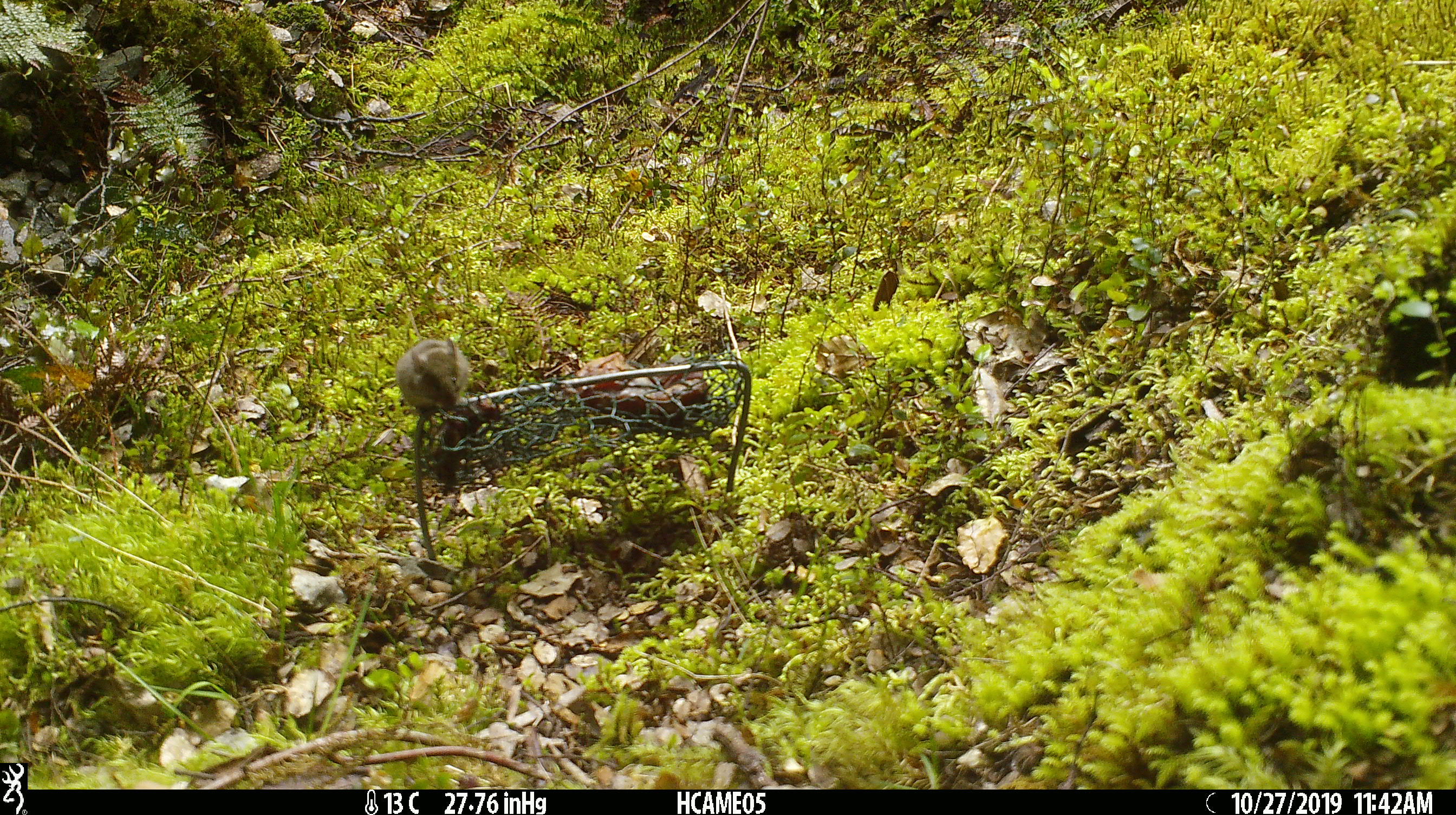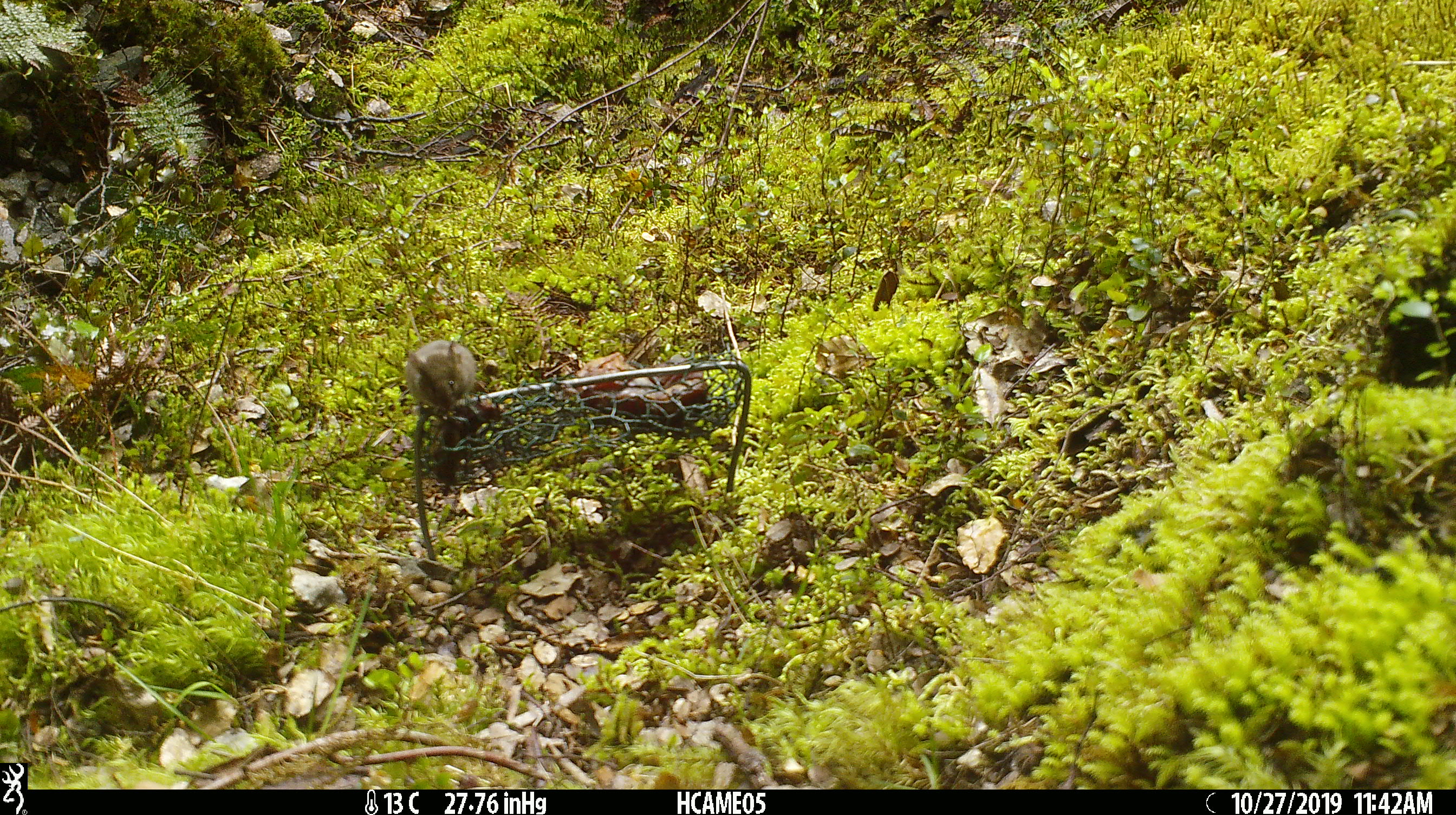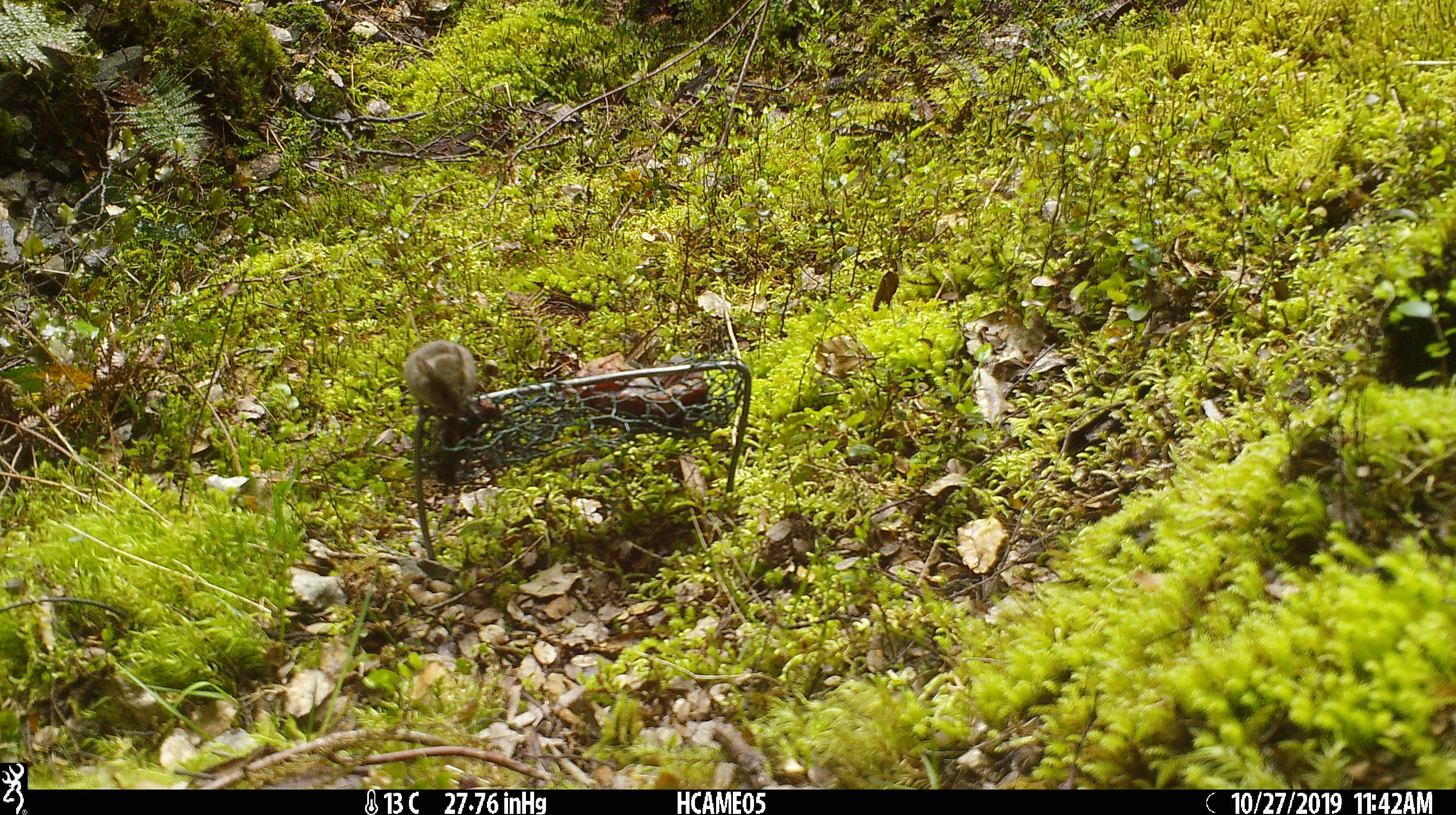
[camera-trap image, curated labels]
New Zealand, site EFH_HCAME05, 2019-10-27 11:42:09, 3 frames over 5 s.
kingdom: Animalia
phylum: Chordata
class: Mammalia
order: Rodentia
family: Muridae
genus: Mus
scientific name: Mus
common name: mouse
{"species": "mouse (Mus)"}